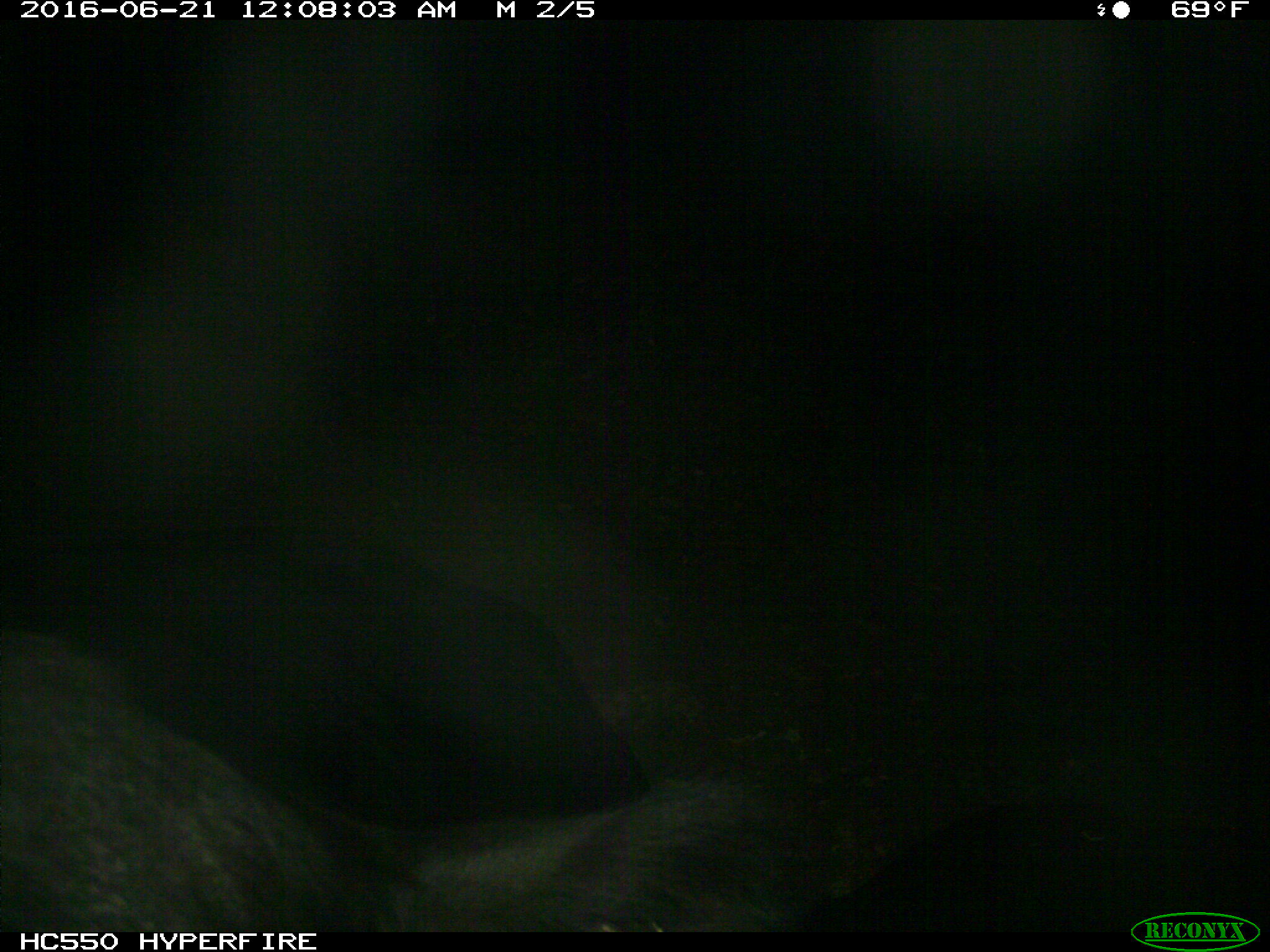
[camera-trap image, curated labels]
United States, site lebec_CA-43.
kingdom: Animalia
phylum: Chordata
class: Mammalia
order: Artiodactyla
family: Bovidae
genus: Bos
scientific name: Bos taurus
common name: domestic cow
Bos taurus (domestic cow).